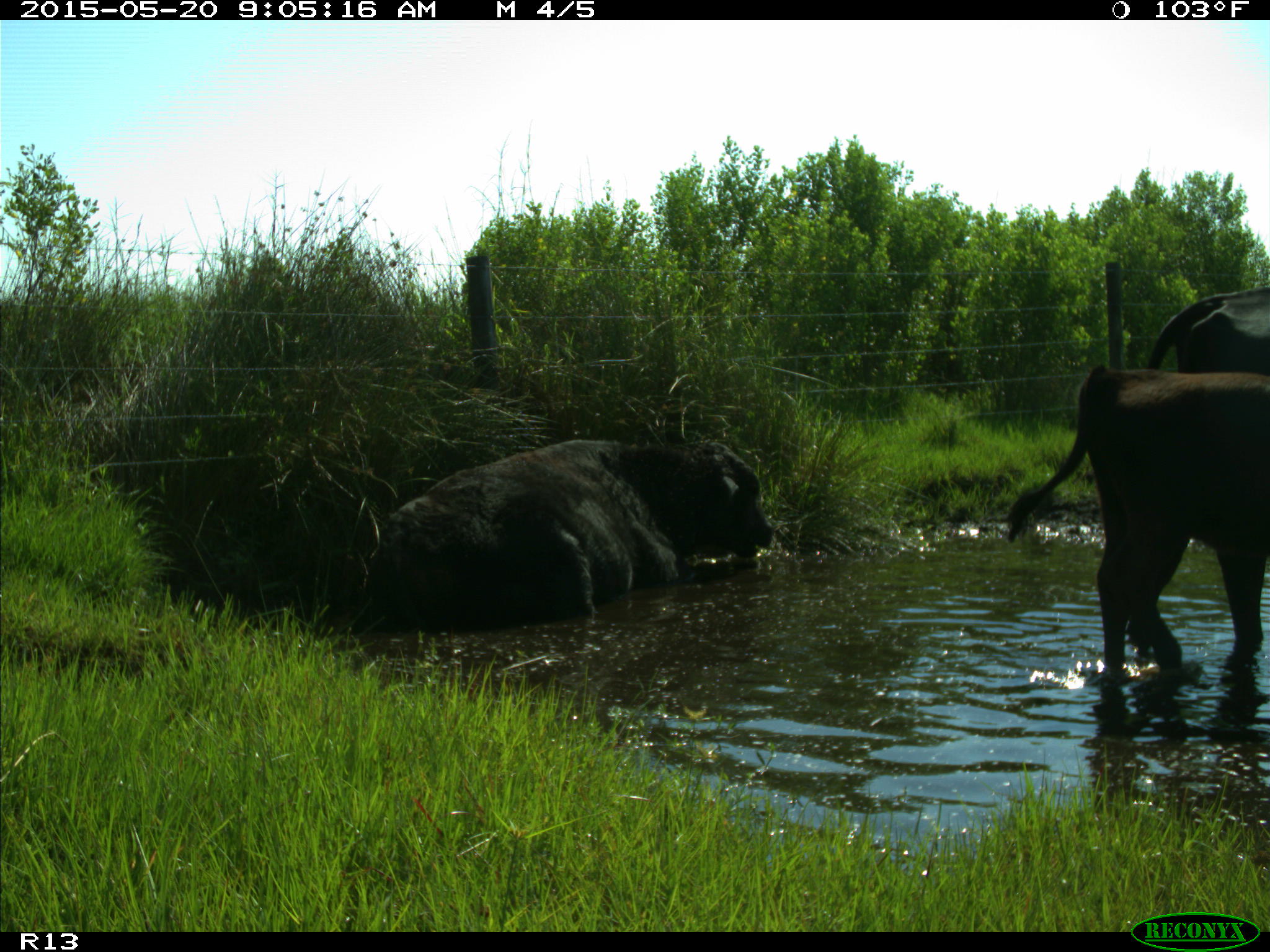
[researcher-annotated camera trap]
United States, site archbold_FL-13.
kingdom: Animalia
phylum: Chordata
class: Mammalia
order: Artiodactyla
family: Bovidae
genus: Bos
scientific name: Bos taurus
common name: domestic cow